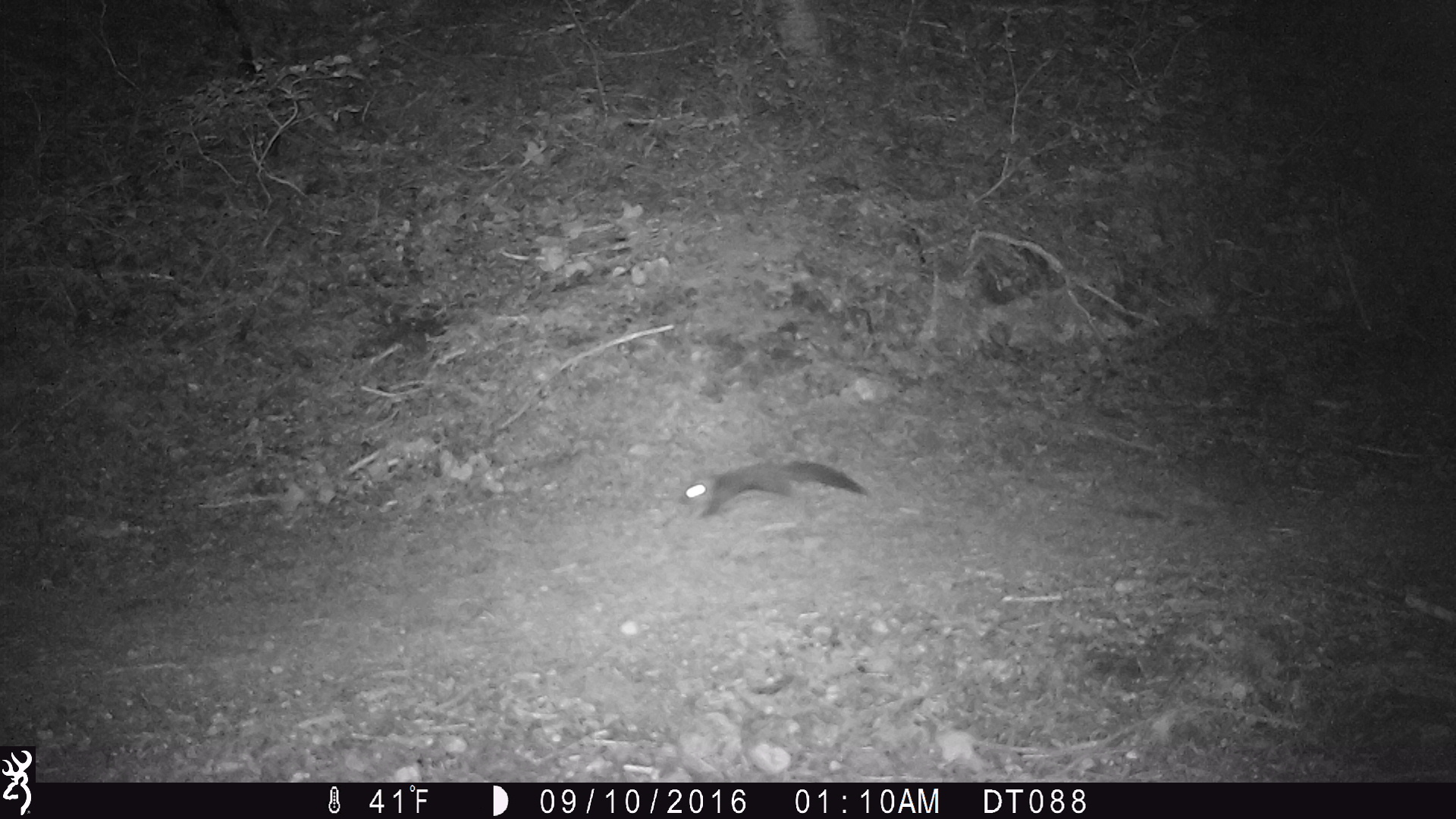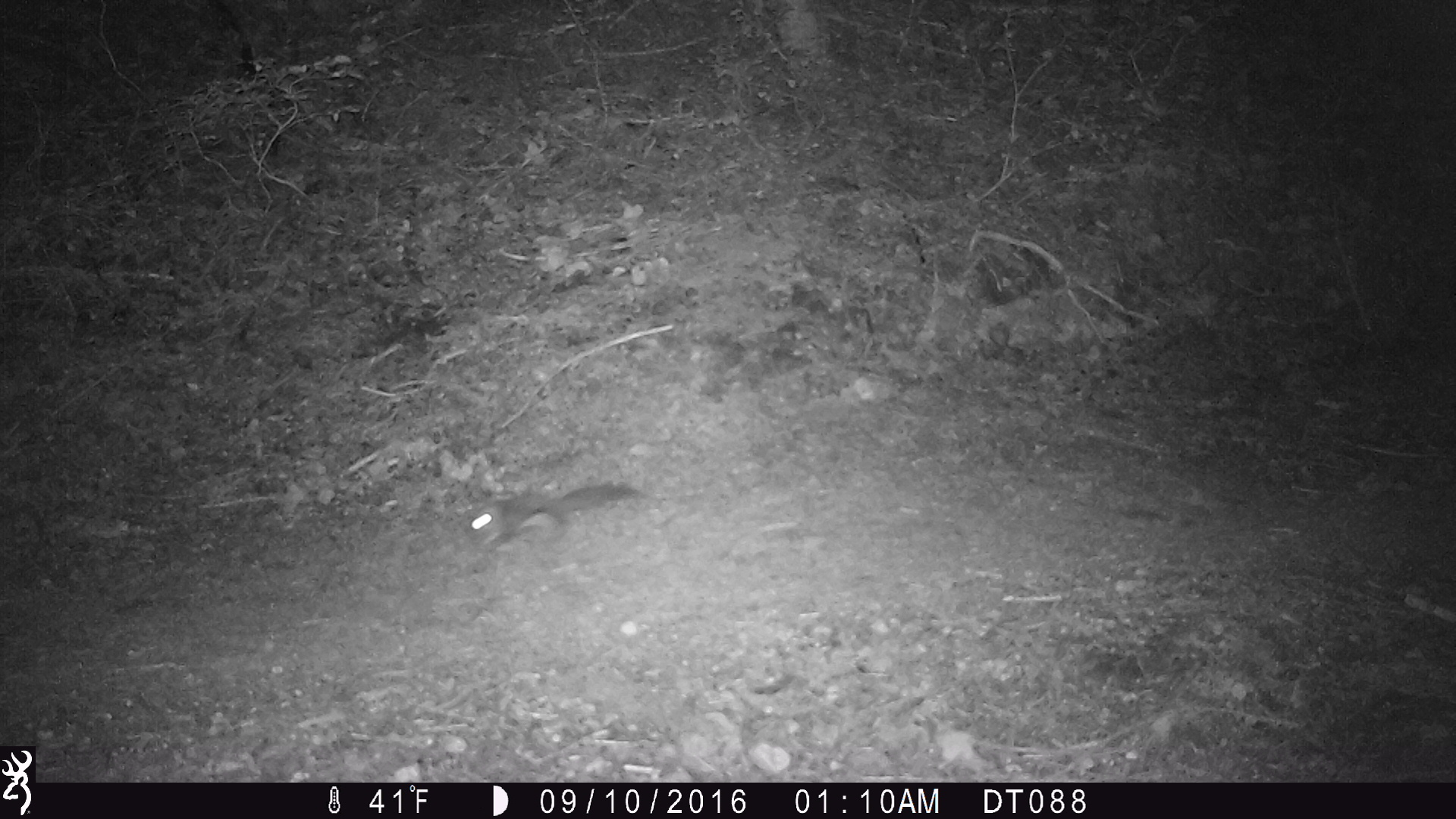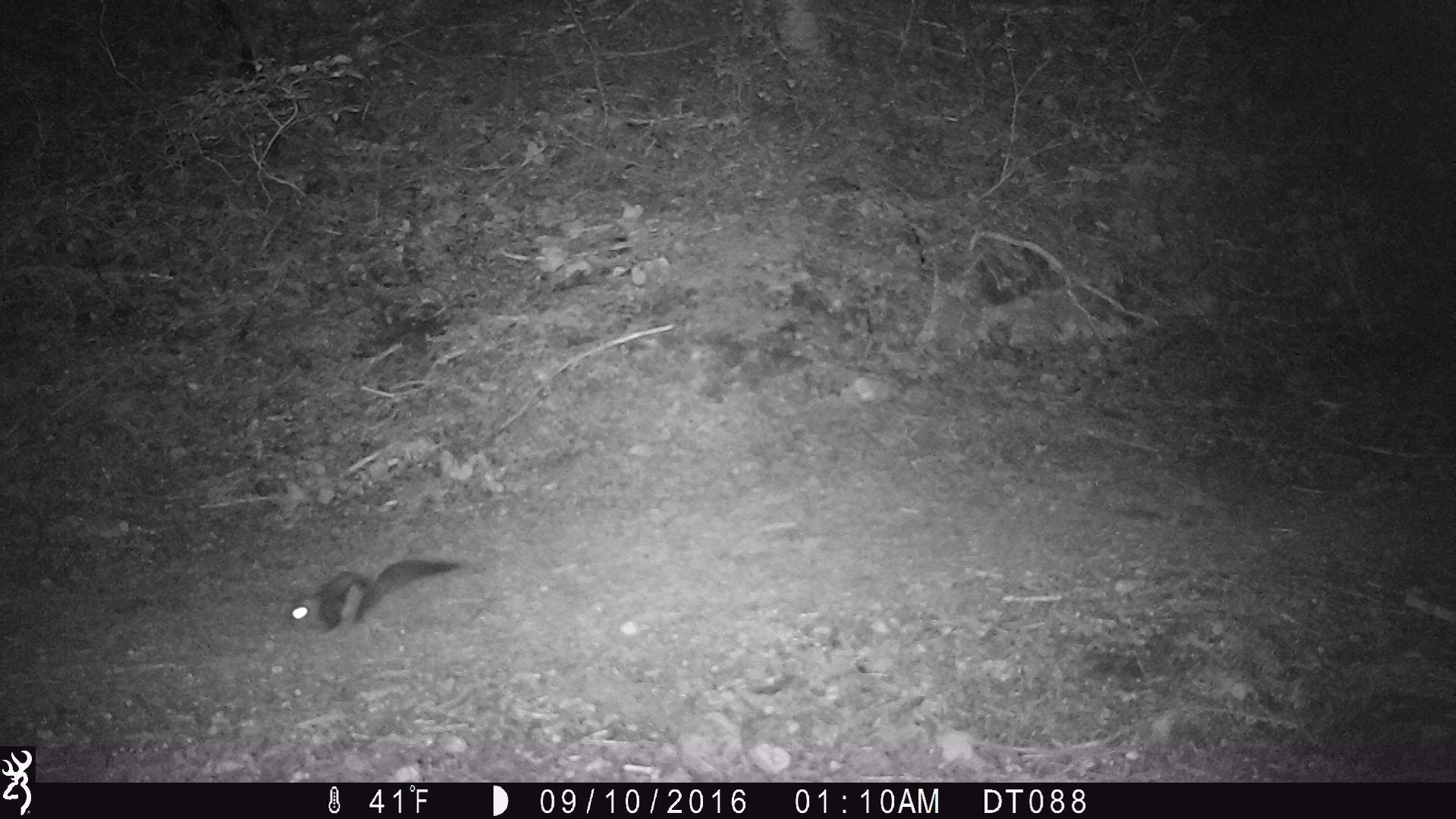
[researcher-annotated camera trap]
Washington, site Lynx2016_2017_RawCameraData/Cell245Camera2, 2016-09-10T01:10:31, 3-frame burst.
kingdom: Animalia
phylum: Chordata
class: Mammalia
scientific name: Mammalia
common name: small mammal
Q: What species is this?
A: Small mammal (Mammalia).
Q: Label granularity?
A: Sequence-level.